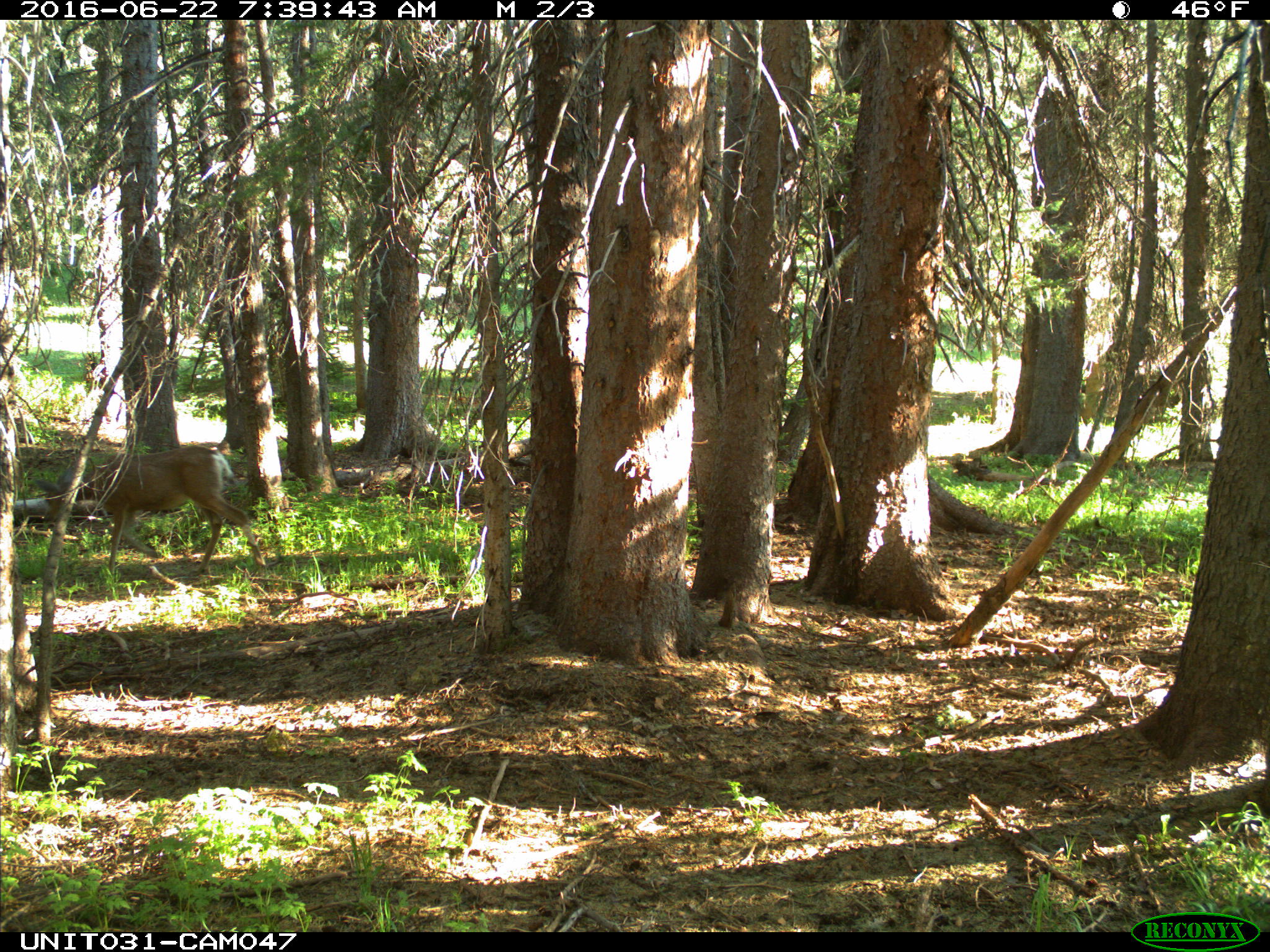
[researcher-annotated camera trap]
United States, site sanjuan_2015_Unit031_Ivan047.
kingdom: Animalia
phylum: Chordata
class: Mammalia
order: Artiodactyla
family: Cervidae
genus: Odocoileus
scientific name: Odocoileus hemionus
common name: mule deer